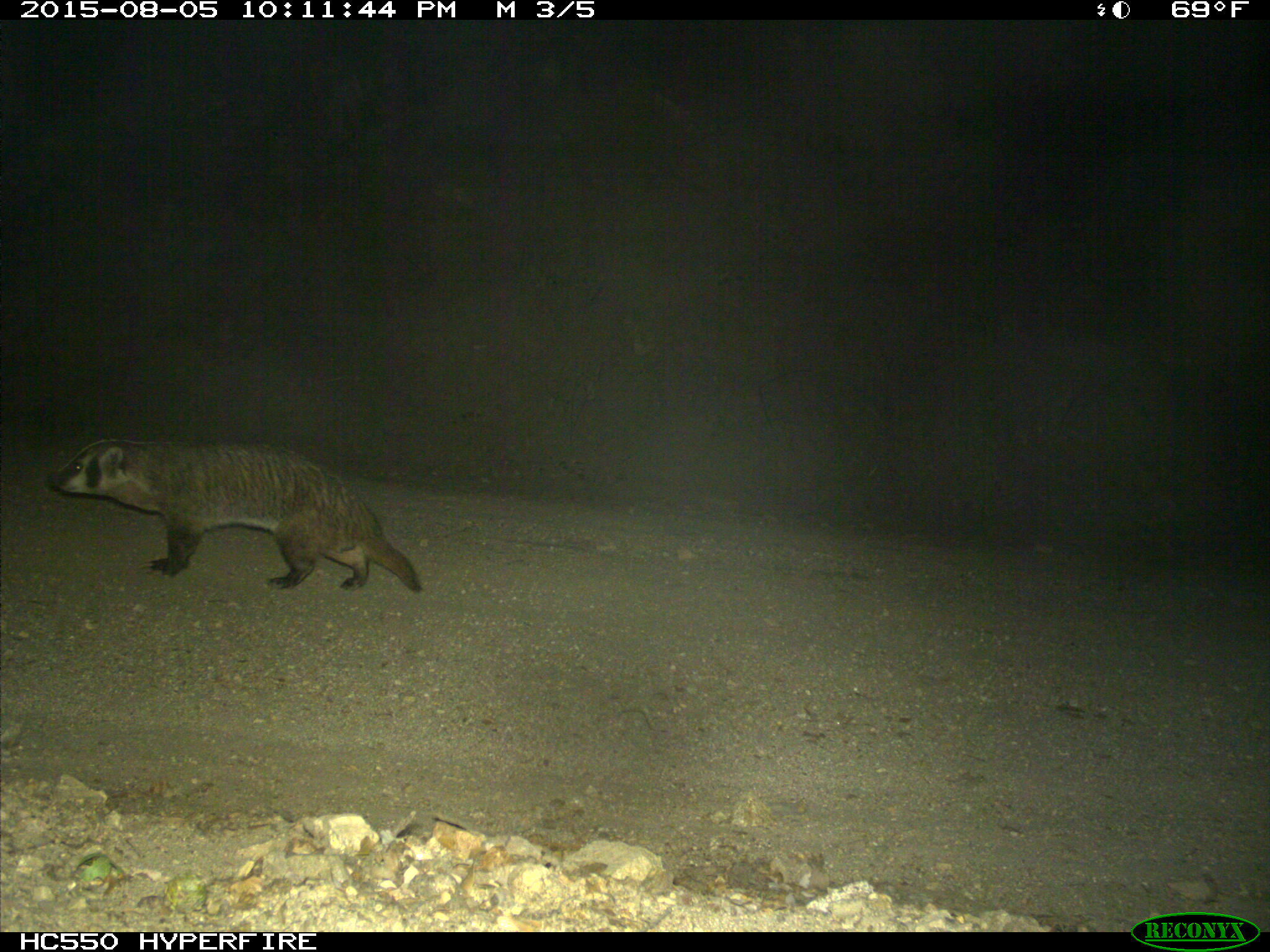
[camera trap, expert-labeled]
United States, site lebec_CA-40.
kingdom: Animalia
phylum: Chordata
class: Mammalia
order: Carnivora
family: Mustelidae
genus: Meles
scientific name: Meles meles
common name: european badger